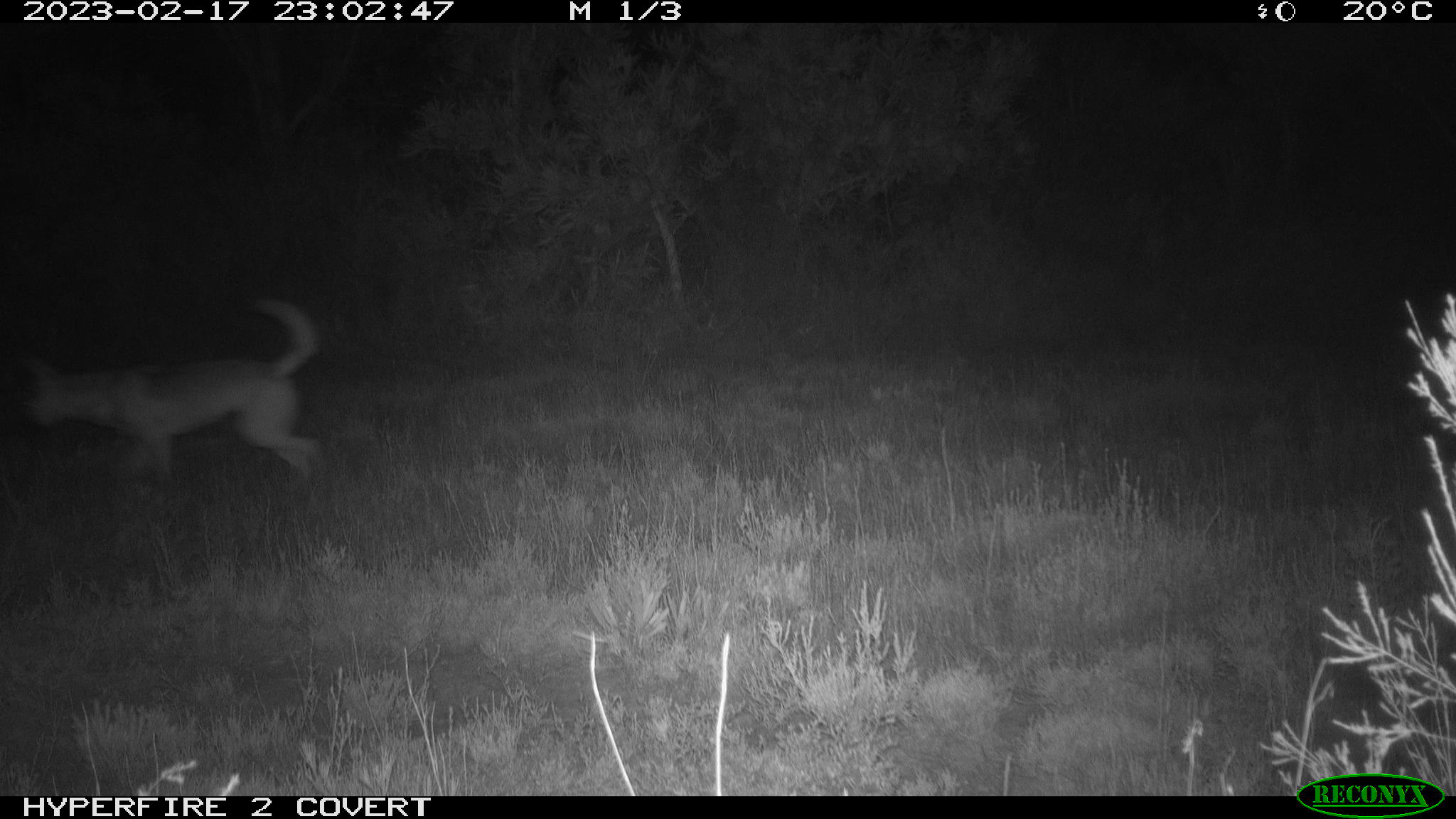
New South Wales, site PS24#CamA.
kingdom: Animalia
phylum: Chordata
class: Mammalia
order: Carnivora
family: Canidae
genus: Canis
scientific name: Canis familiaris dingo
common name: dingo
Dingo (Canis familiaris dingo).